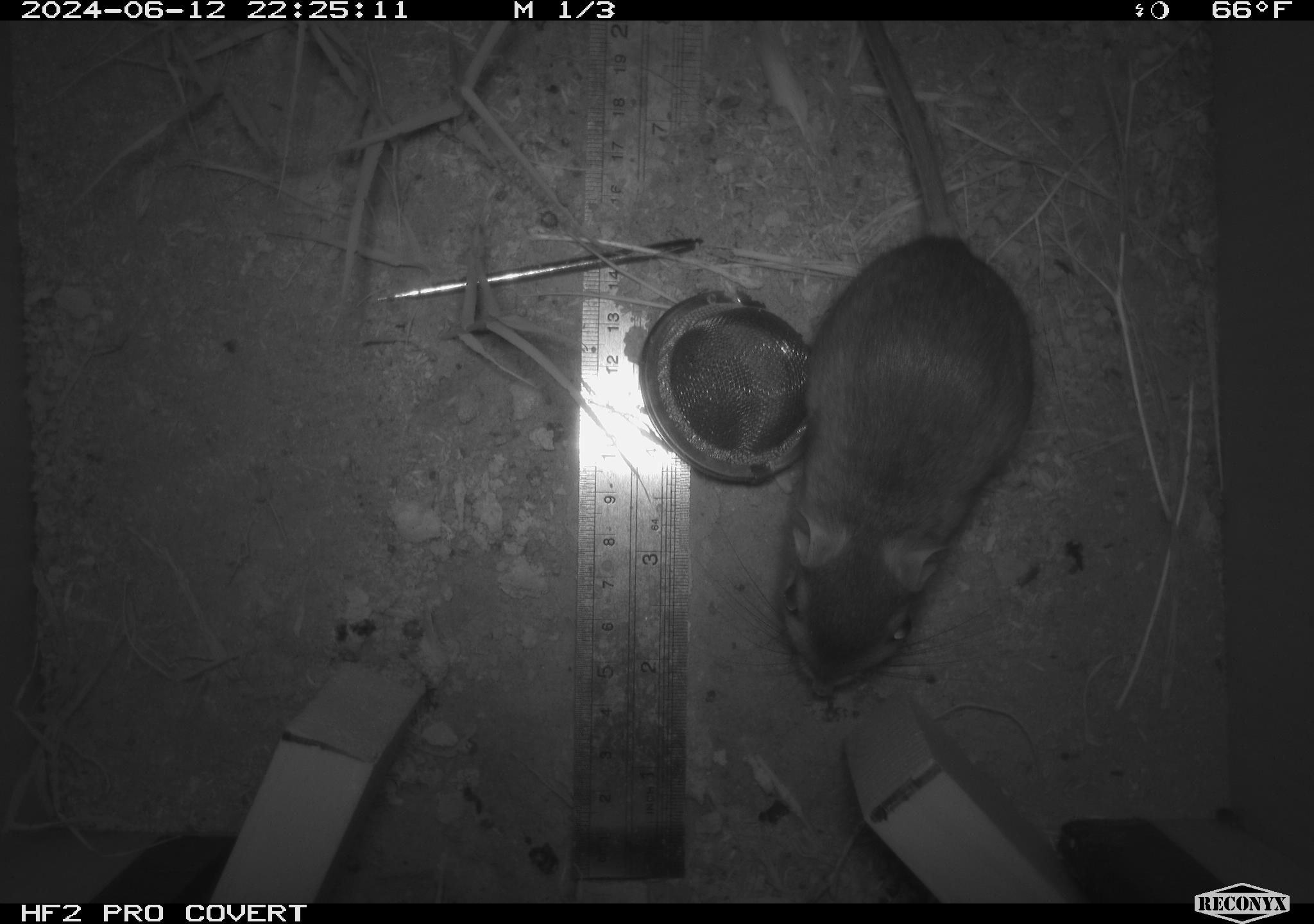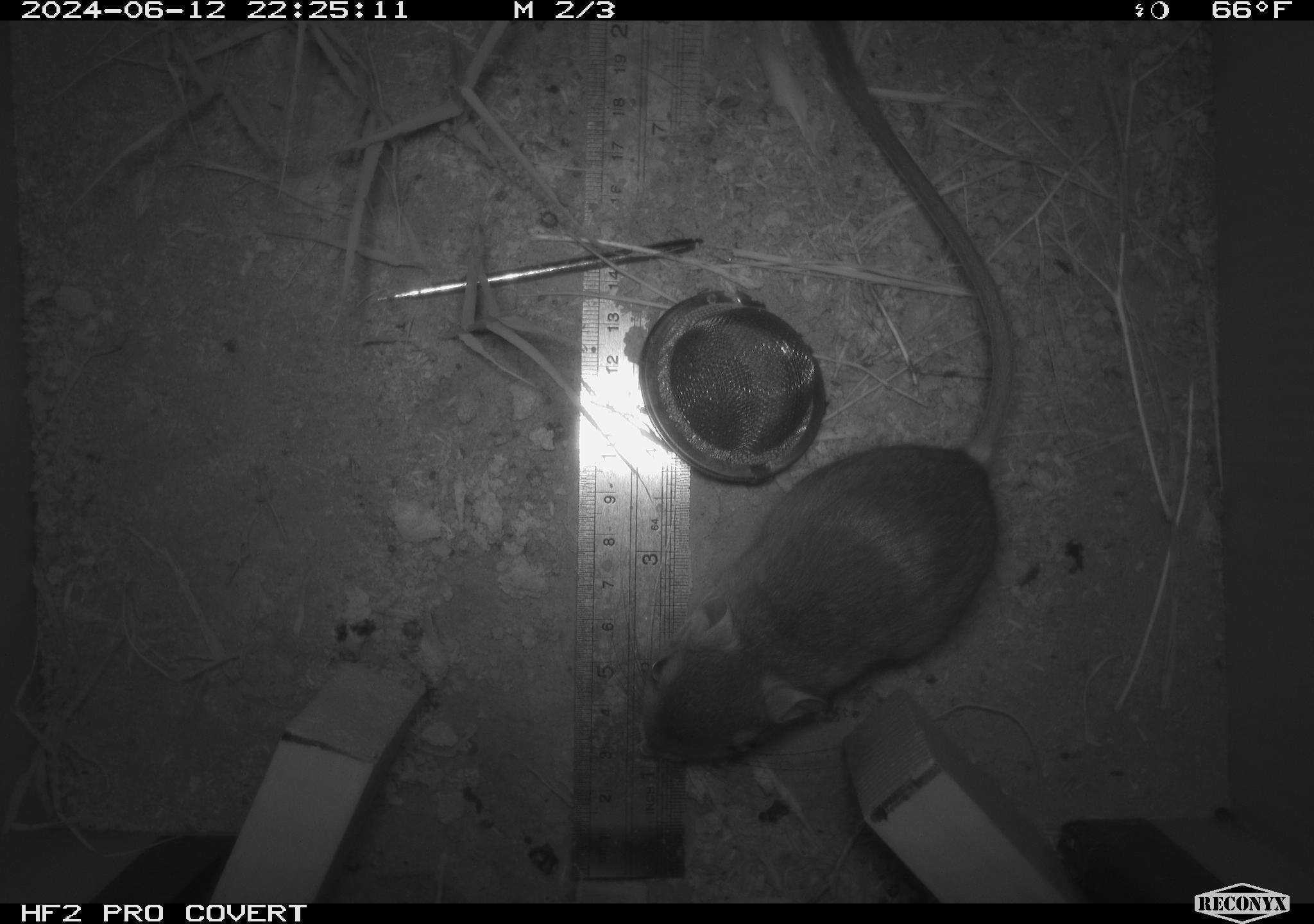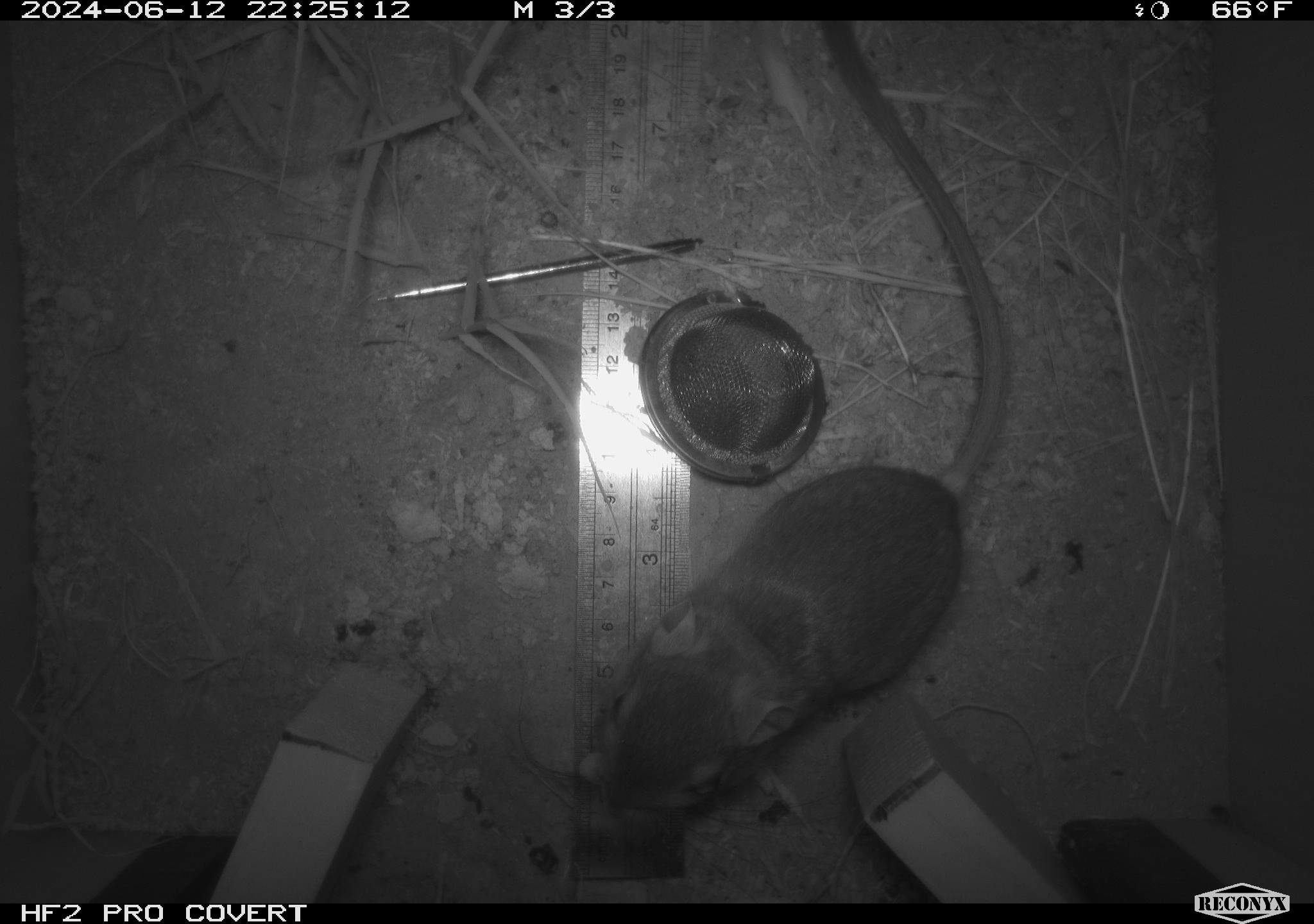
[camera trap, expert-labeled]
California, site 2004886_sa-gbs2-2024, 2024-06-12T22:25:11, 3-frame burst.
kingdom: Animalia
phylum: Chordata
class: Mammalia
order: Rodentia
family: Heteromyidae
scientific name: Heteromyidae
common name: kangaroo rats and pocket mice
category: heteromyidae family